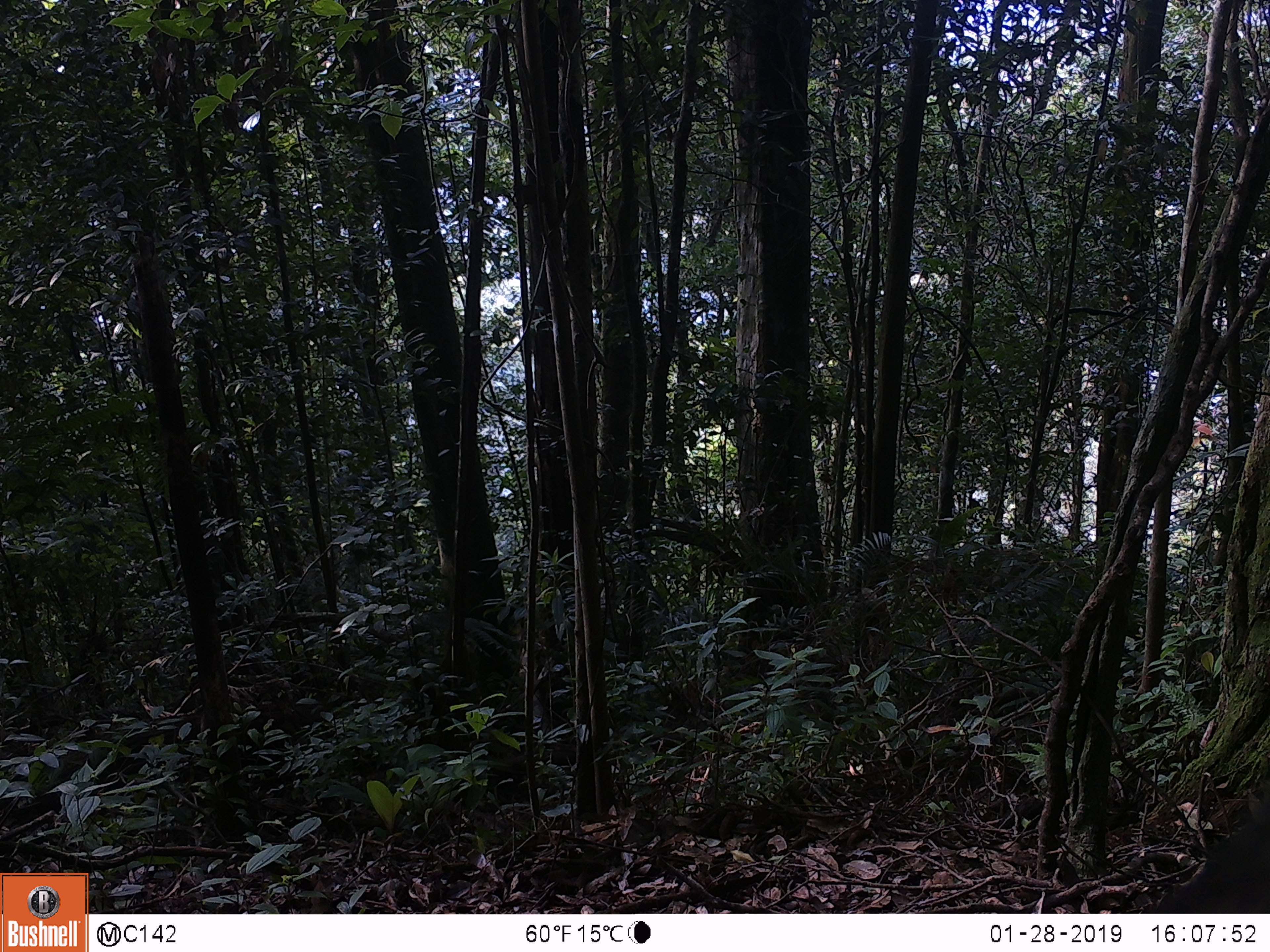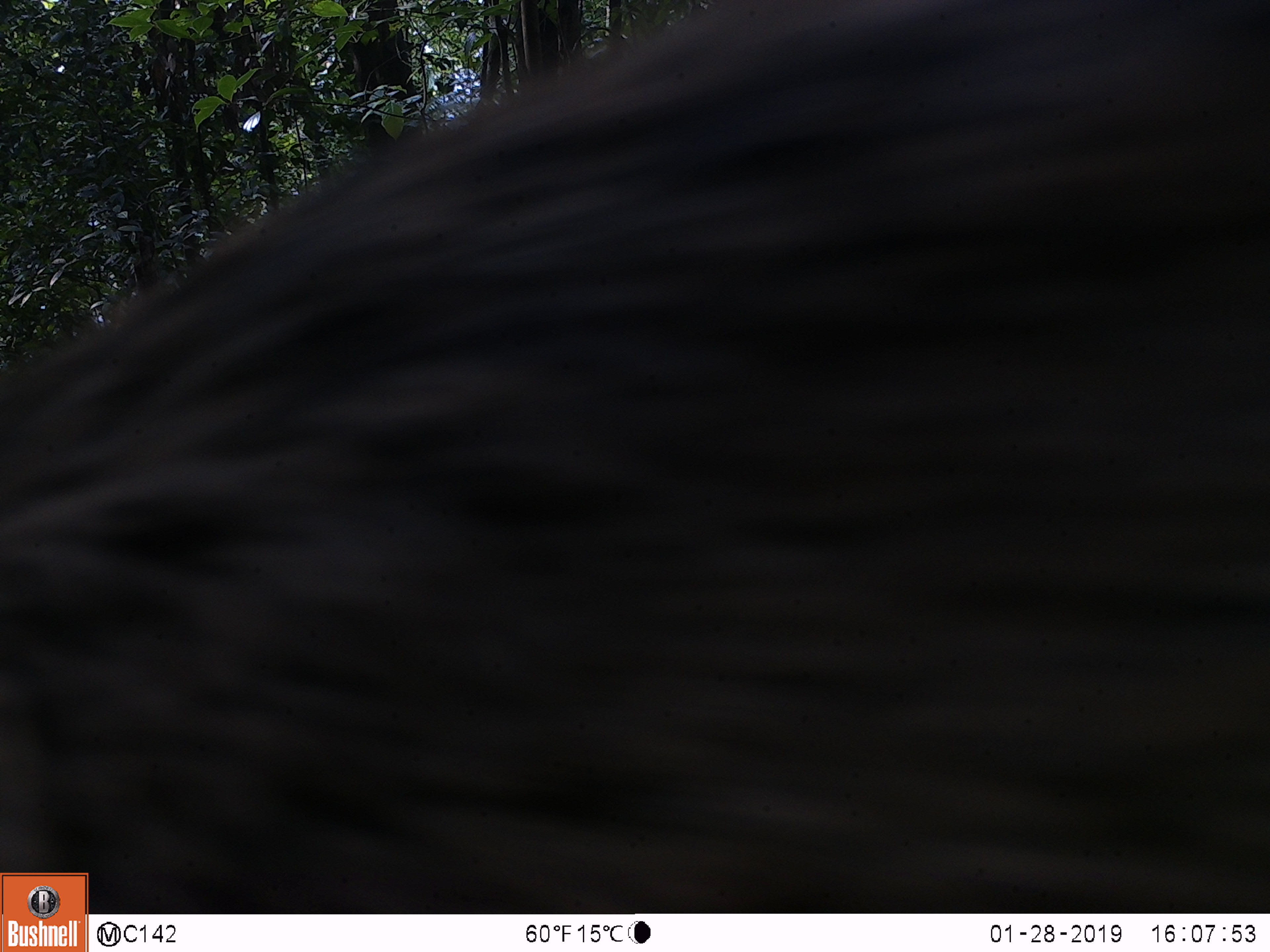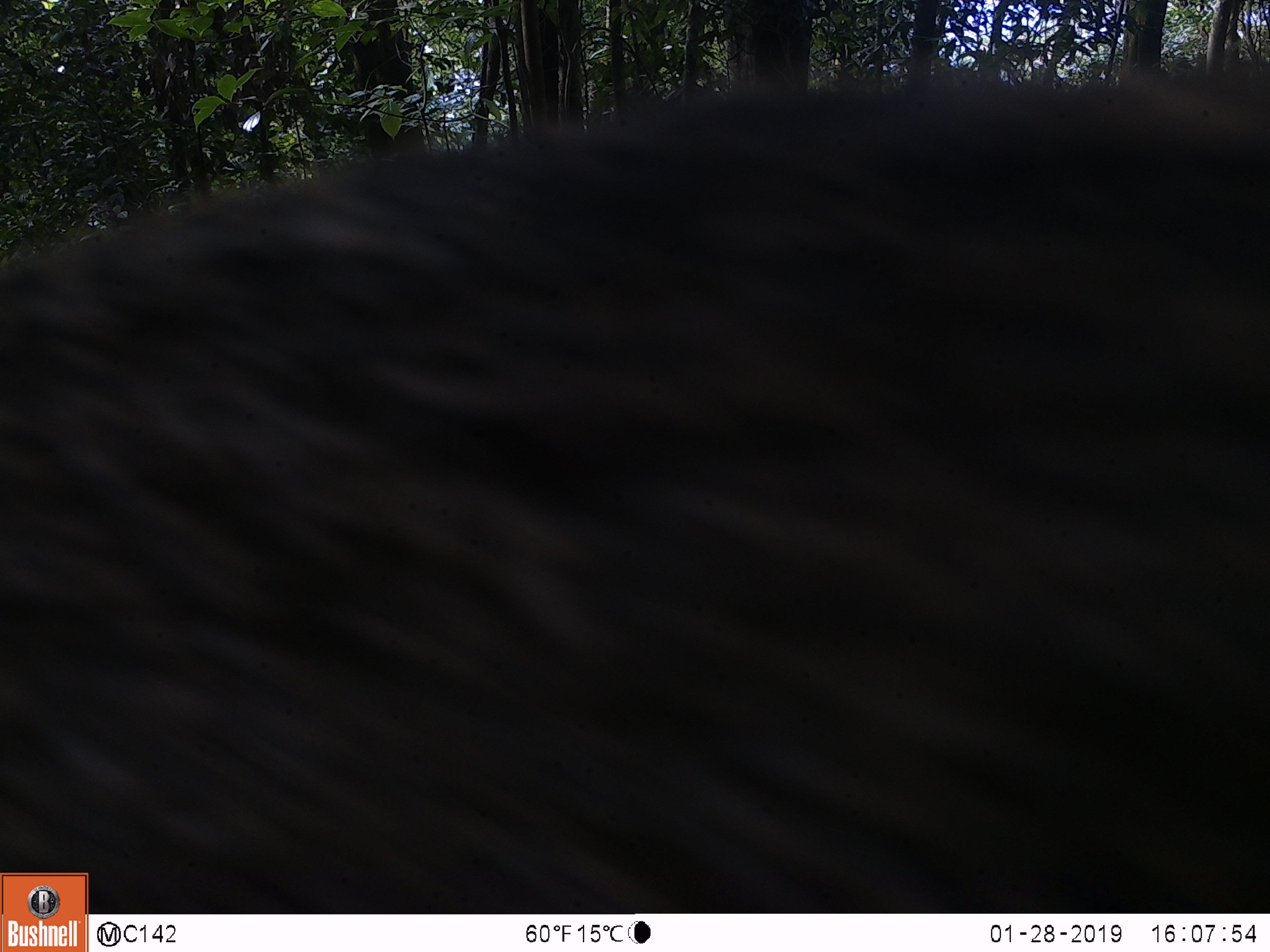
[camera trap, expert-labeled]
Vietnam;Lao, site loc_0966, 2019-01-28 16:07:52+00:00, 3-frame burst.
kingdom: Animalia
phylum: Chordata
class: Mammalia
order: Artiodactyla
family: Suidae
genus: Sus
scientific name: Sus scrofa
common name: eurasian wild pig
Eurasian wild pig (Sus scrofa). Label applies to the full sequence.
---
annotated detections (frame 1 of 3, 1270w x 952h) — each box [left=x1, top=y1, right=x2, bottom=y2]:
eurasian wild pig: [left=1150, top=792, right=1270, bottom=911]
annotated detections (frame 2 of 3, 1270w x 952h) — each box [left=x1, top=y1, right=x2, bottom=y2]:
eurasian wild pig: [left=1, top=0, right=1270, bottom=911]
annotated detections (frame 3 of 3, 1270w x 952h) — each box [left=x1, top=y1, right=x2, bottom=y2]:
eurasian wild pig: [left=0, top=49, right=1270, bottom=911]